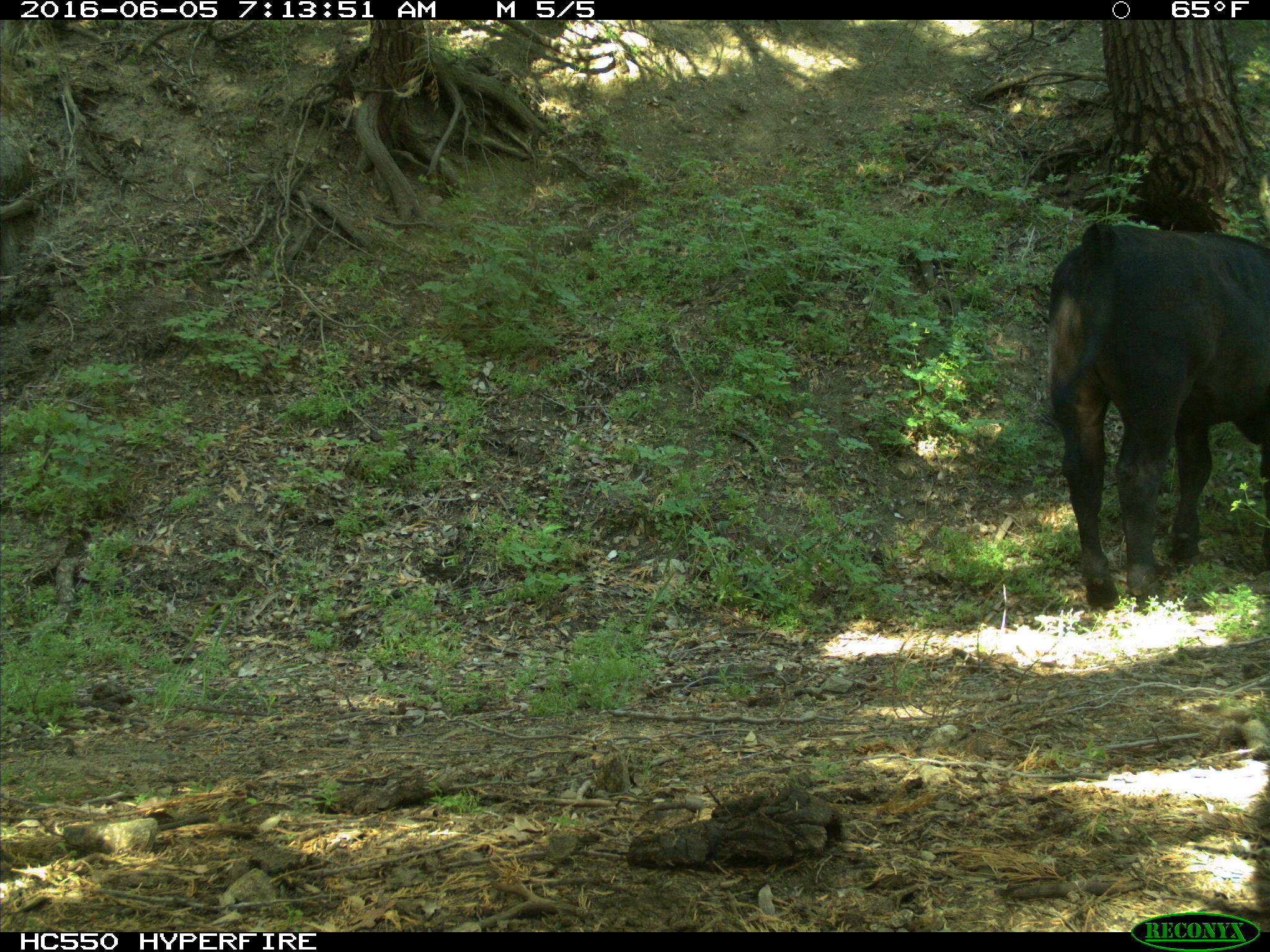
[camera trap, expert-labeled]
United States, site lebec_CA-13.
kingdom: Animalia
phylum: Chordata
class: Mammalia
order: Artiodactyla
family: Bovidae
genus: Bos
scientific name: Bos taurus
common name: domestic cow